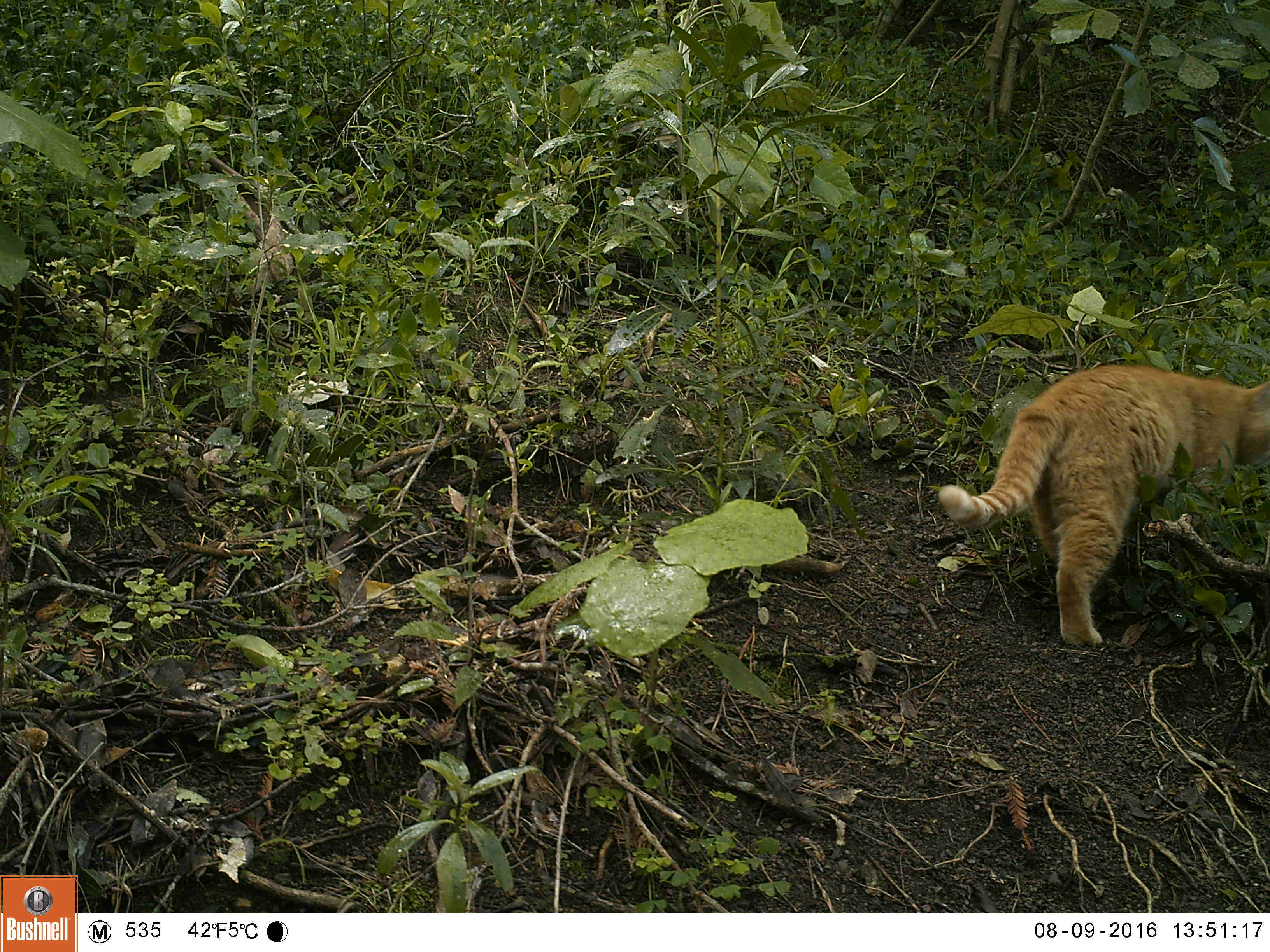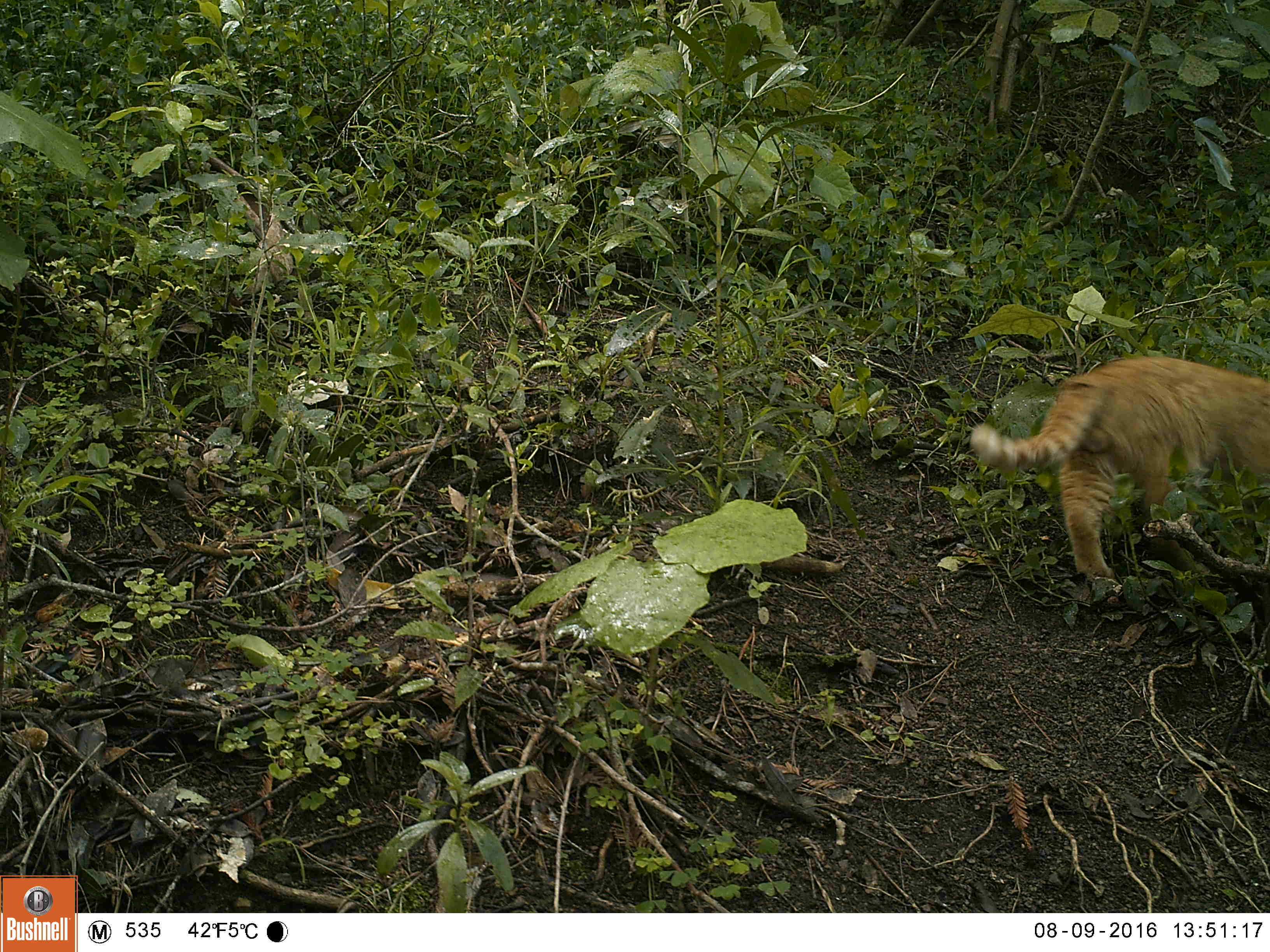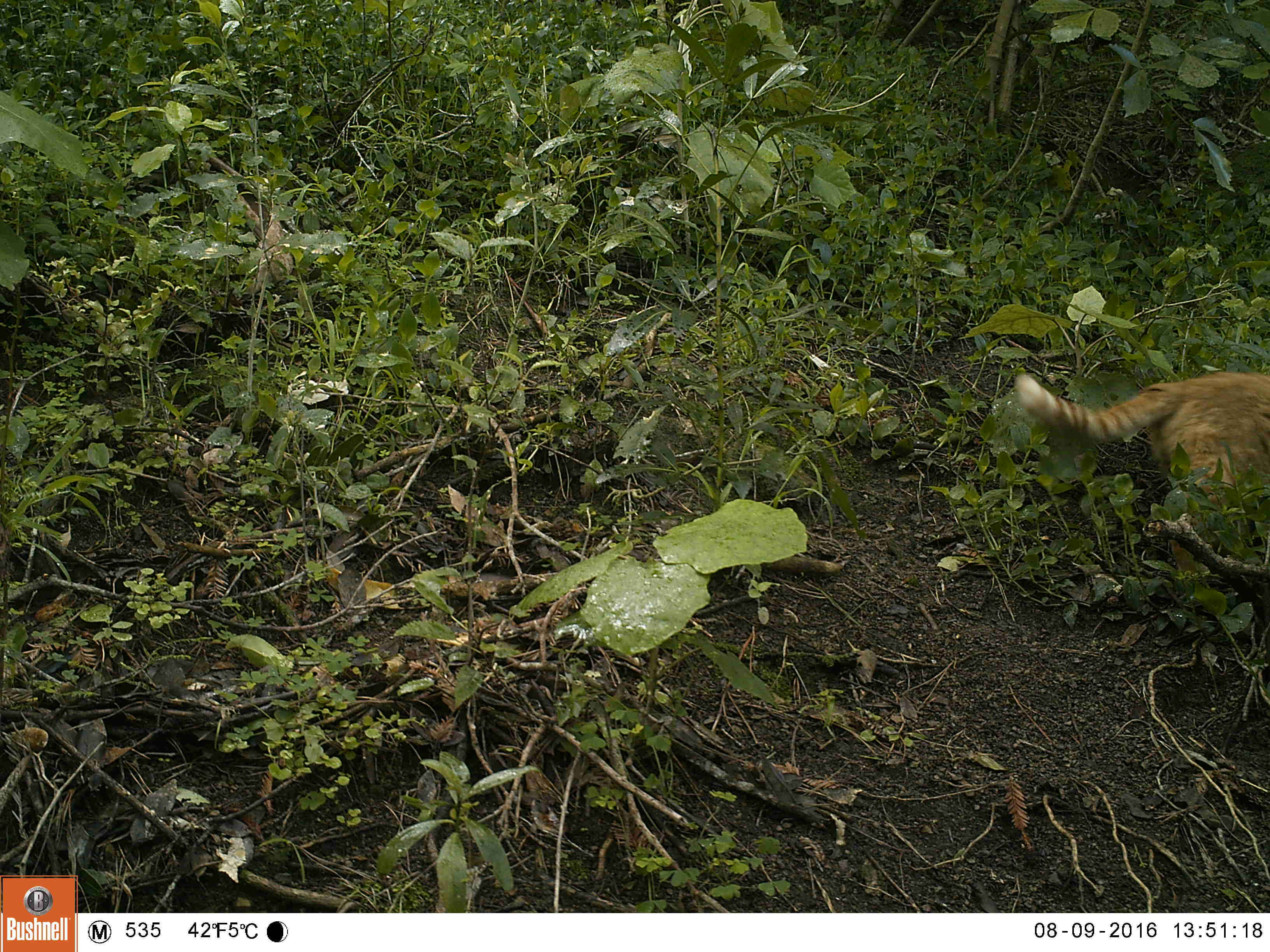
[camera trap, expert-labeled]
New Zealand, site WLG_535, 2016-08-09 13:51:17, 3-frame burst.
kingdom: Animalia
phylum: Chordata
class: Mammalia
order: Carnivora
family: Felidae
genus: Felis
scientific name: Felis catus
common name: domestic cat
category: cat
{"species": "cat (domestic cat) (Felis catus)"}